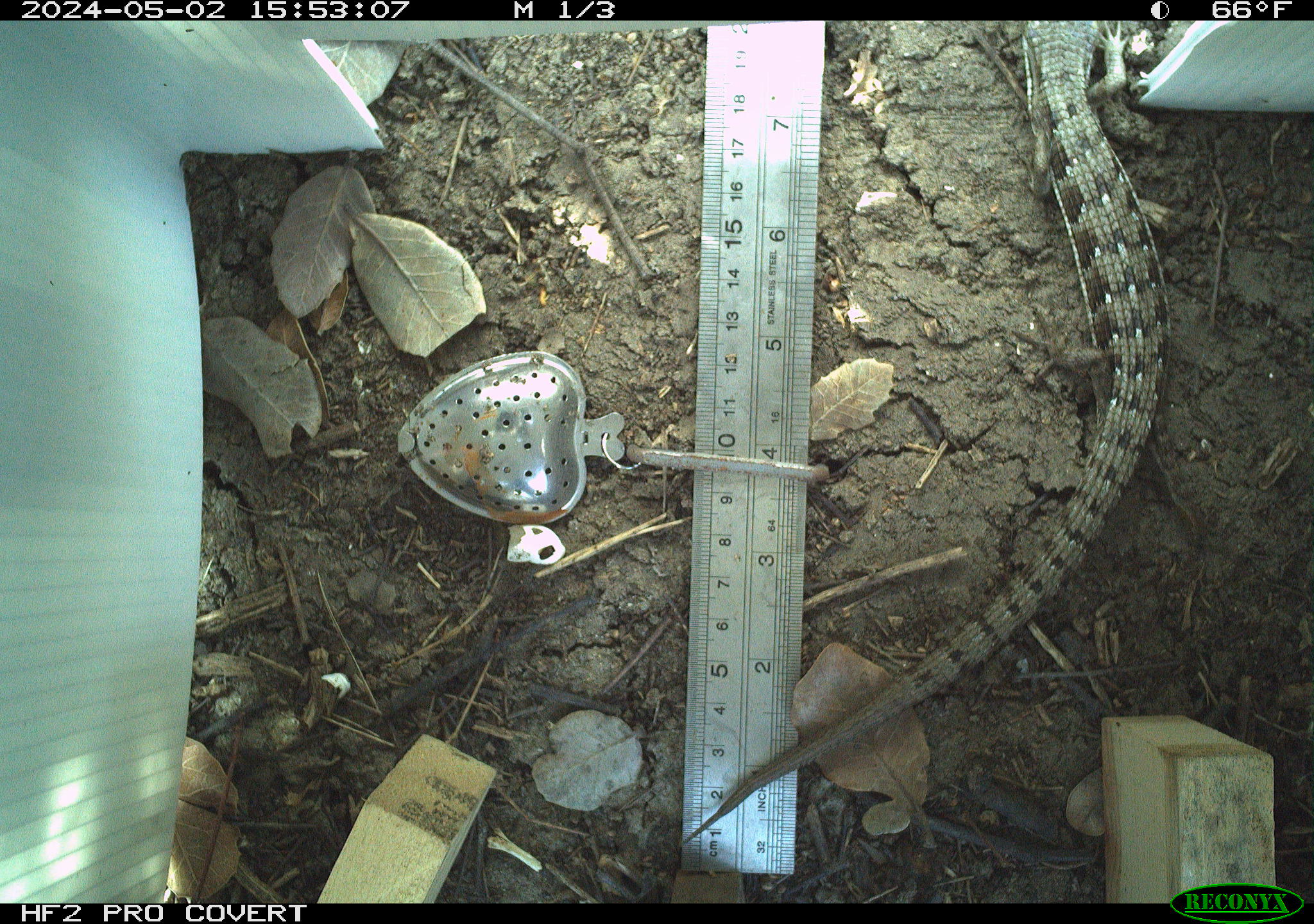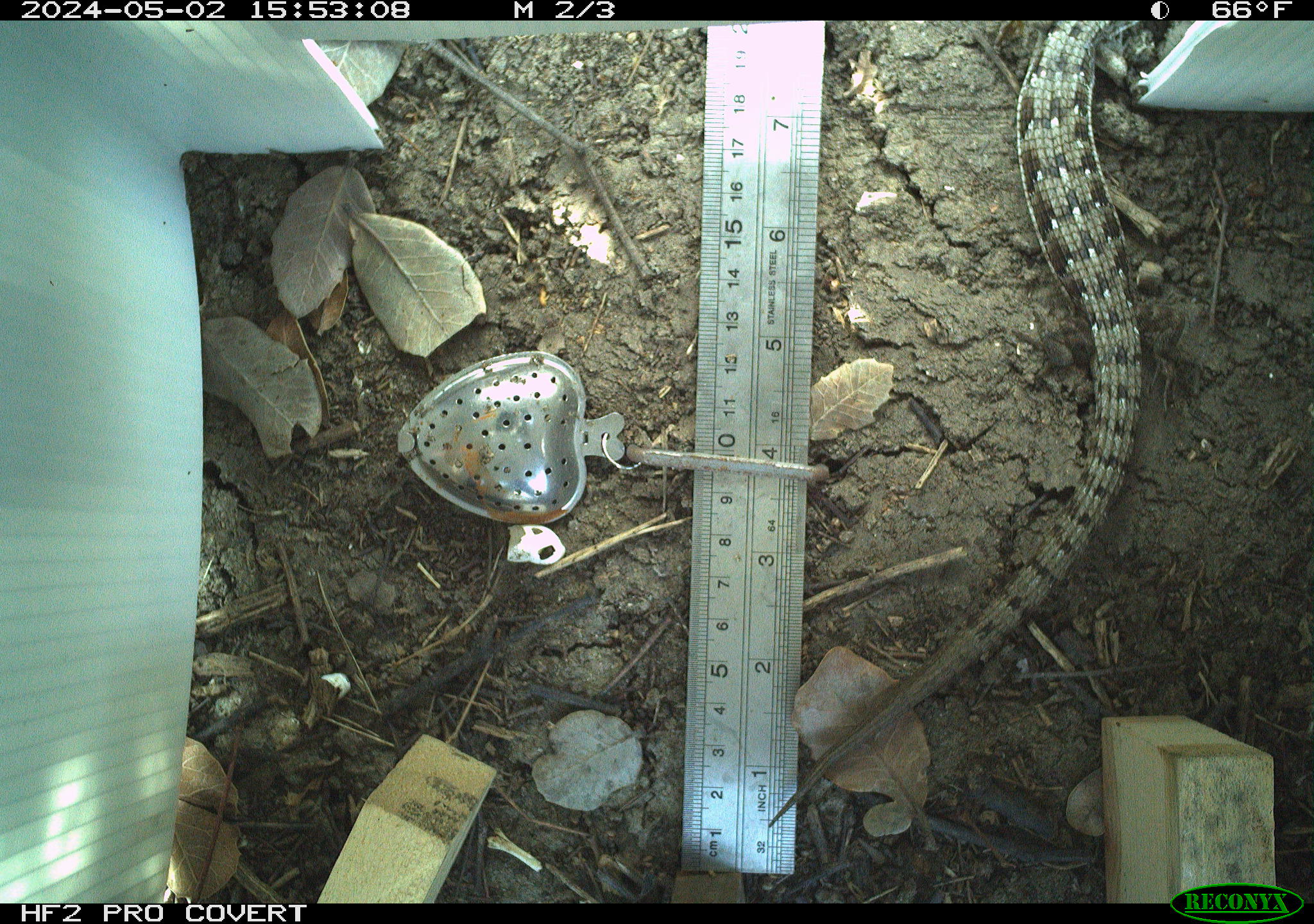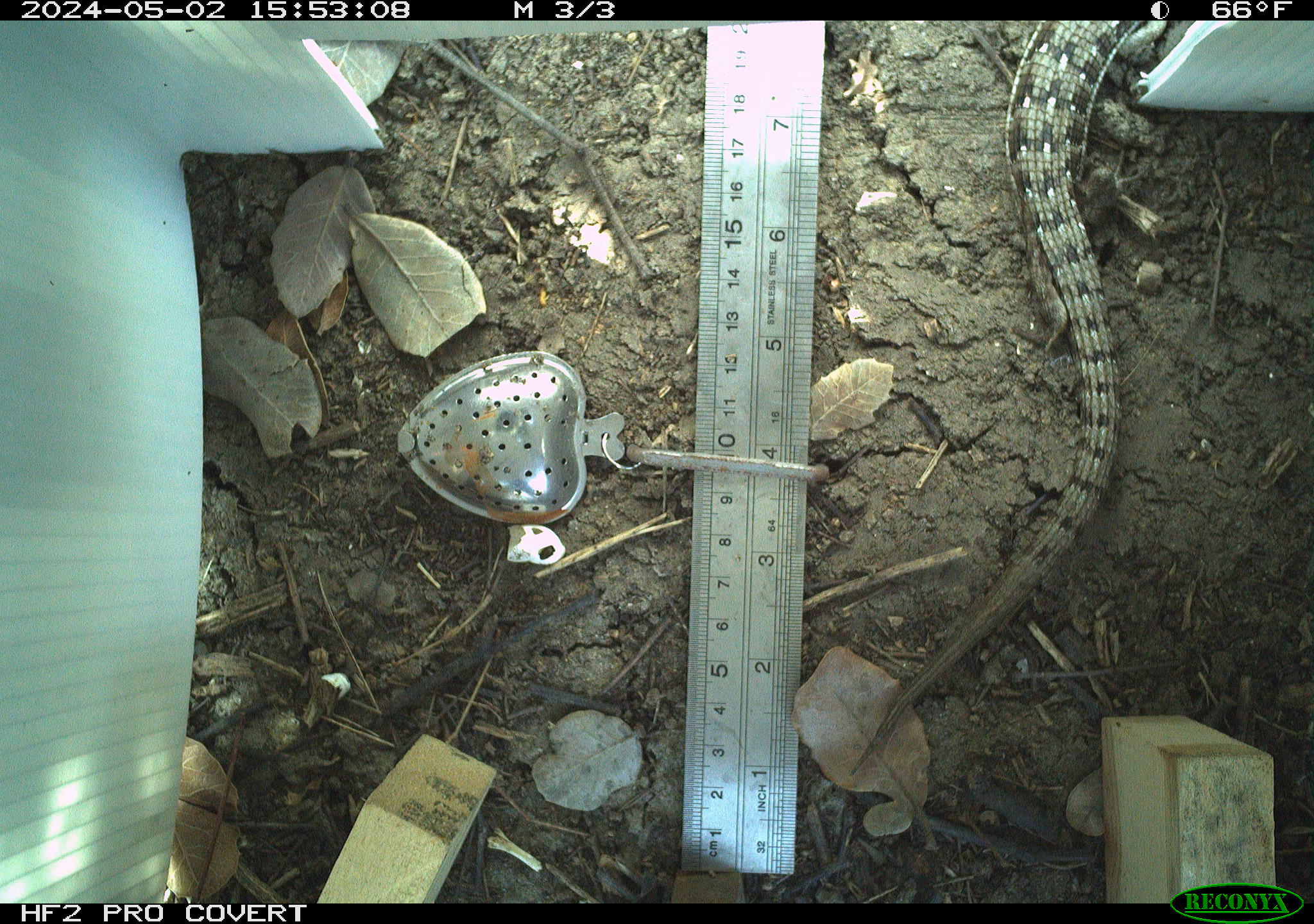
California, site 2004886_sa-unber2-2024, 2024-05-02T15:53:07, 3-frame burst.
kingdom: Animalia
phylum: Chordata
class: Reptilia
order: Squamata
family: Anguidae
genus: Elgaria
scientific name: Elgaria multicarinata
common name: southern alligator lizard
Southern alligator lizard (Elgaria multicarinata).